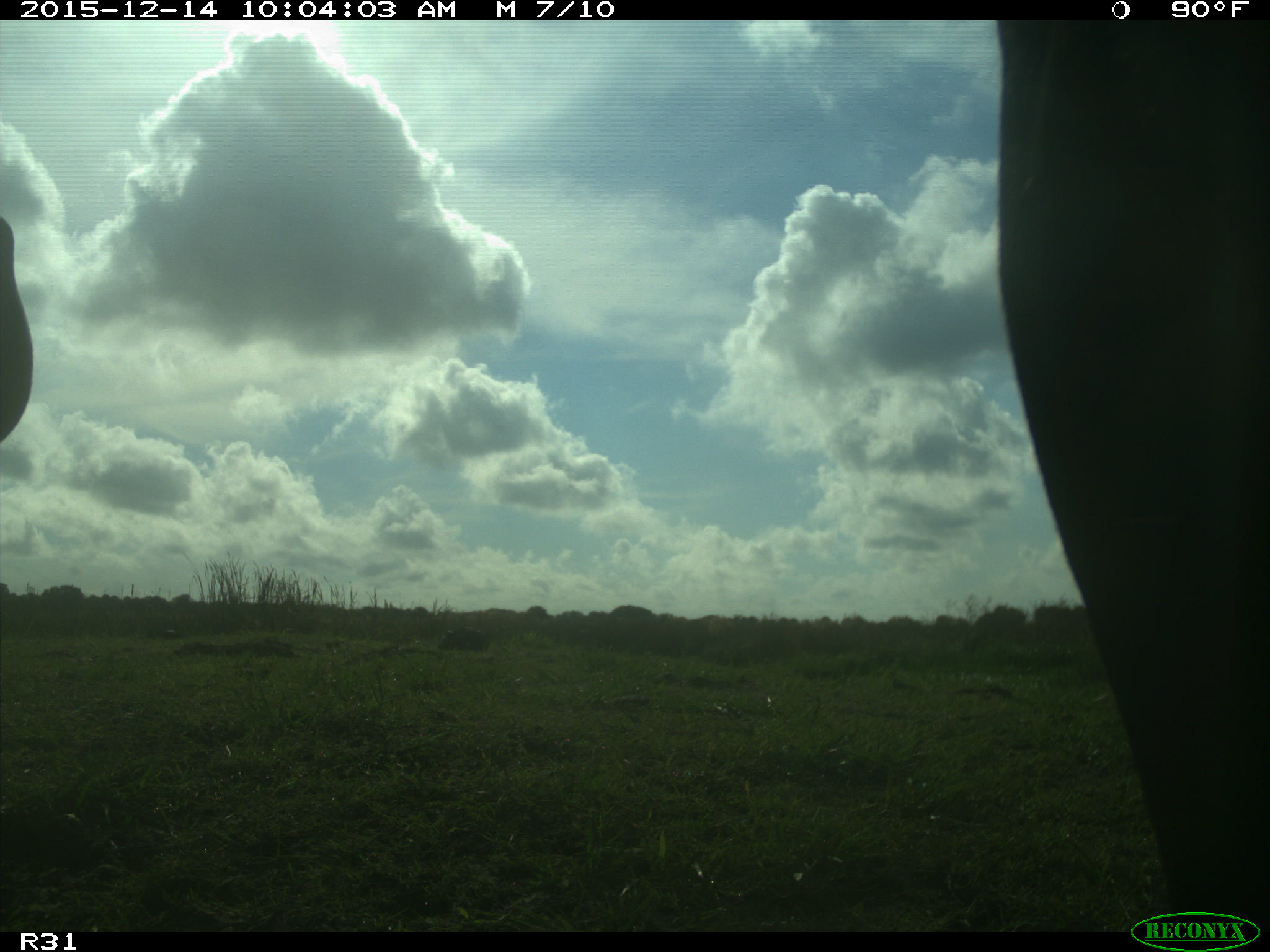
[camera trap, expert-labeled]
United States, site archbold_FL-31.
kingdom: Animalia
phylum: Chordata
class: Mammalia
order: Artiodactyla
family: Bovidae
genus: Bos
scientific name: Bos taurus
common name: domestic cow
Bos taurus (domestic cow).